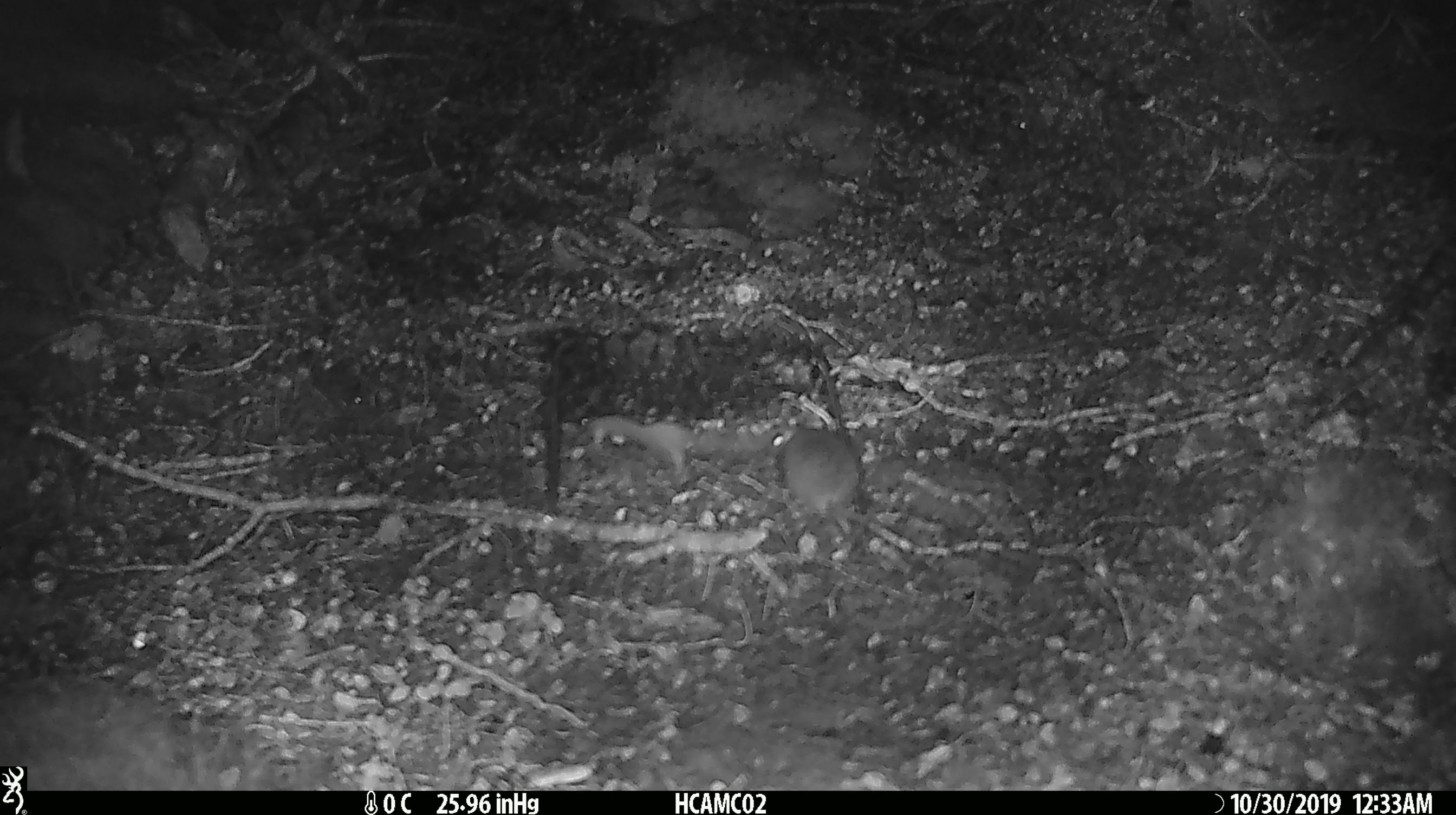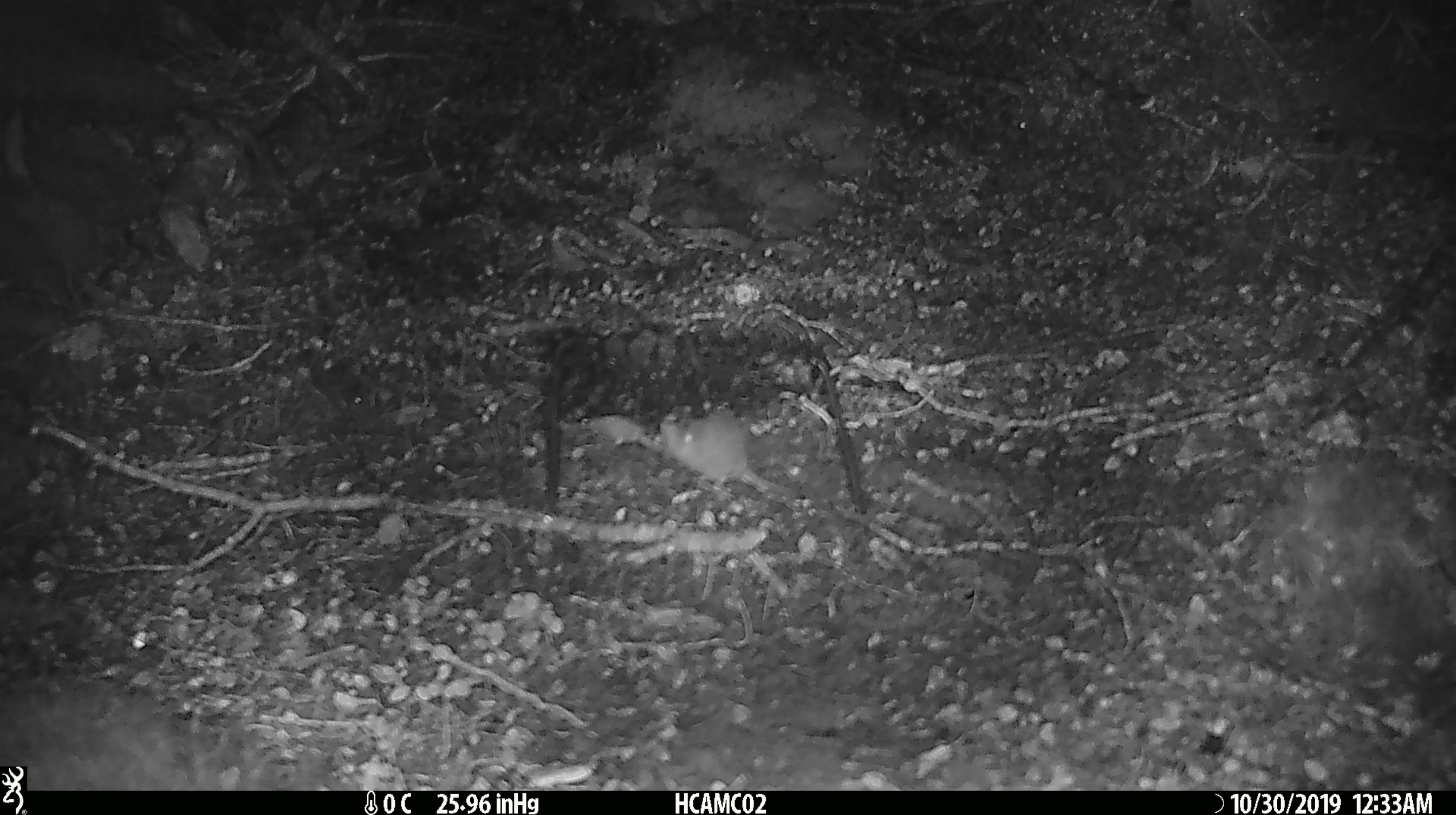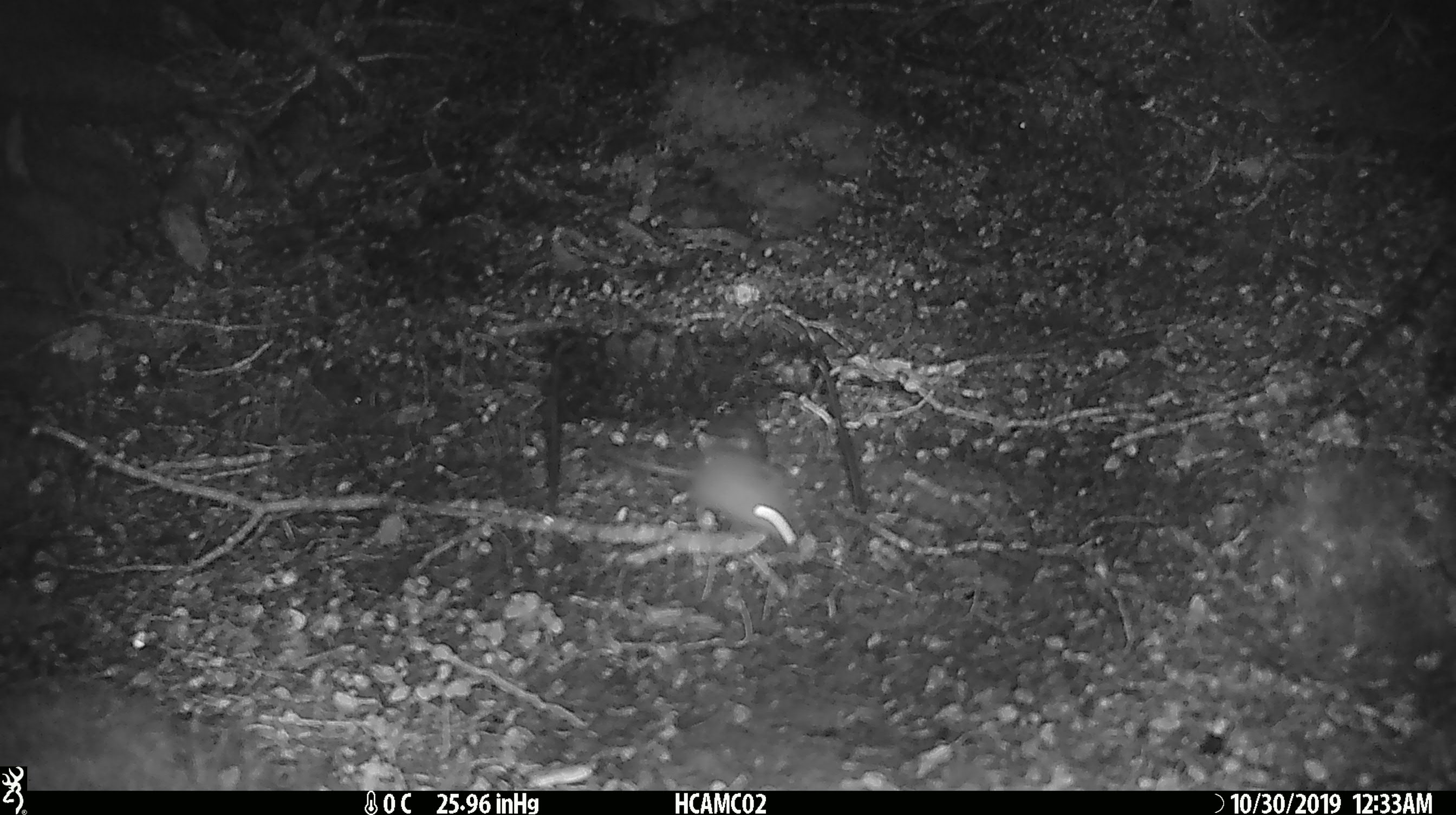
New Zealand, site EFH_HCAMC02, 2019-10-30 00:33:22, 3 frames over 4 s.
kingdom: Animalia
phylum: Chordata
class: Mammalia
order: Rodentia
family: Muridae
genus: Mus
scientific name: Mus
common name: mouse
Mouse (Mus).